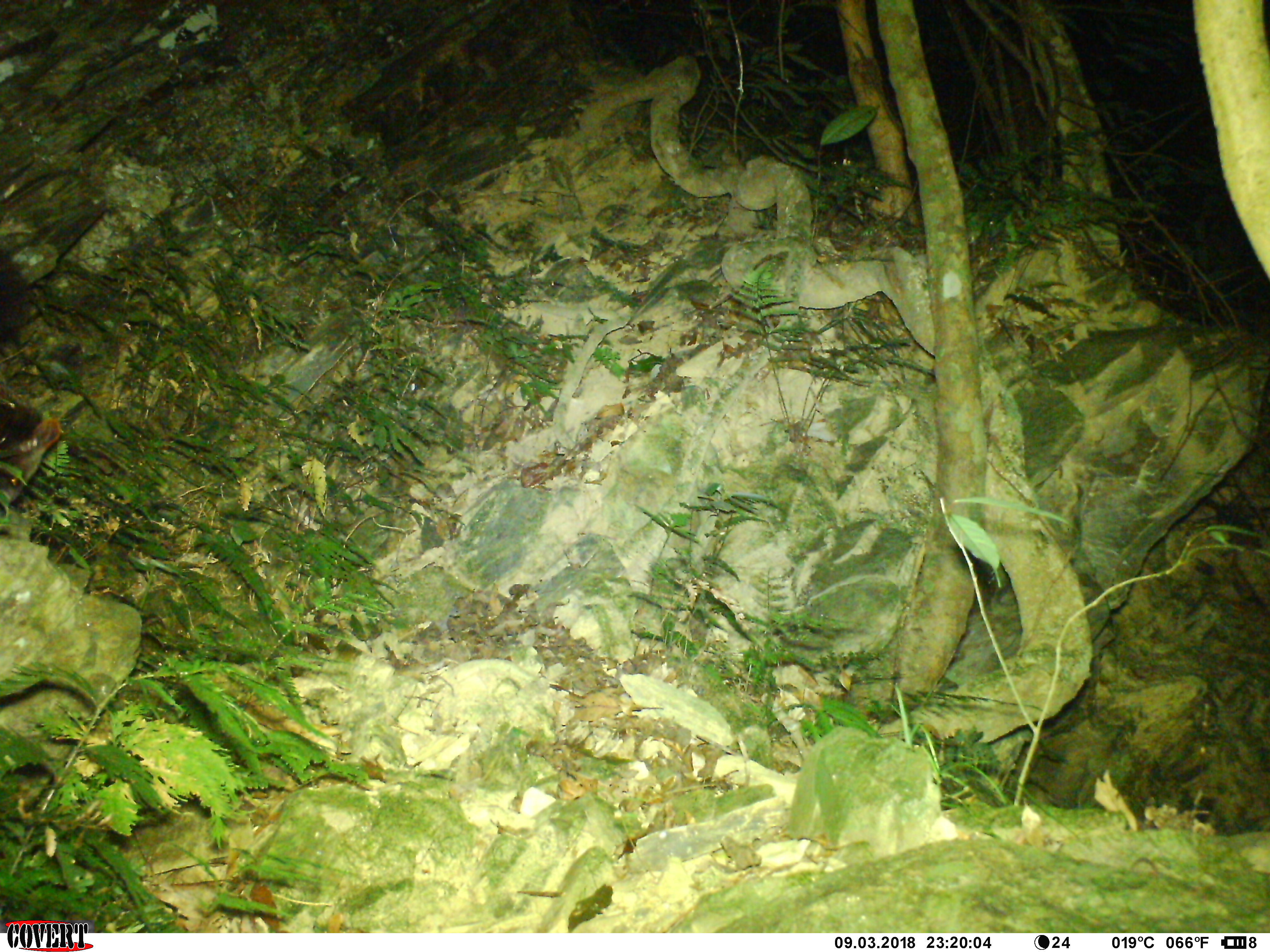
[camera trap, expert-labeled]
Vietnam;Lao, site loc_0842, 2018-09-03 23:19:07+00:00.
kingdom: Animalia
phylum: Chordata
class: Mammalia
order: Rodentia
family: Sciuridae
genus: Petaurista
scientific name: Petaurista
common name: giant flying squirrel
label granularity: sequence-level